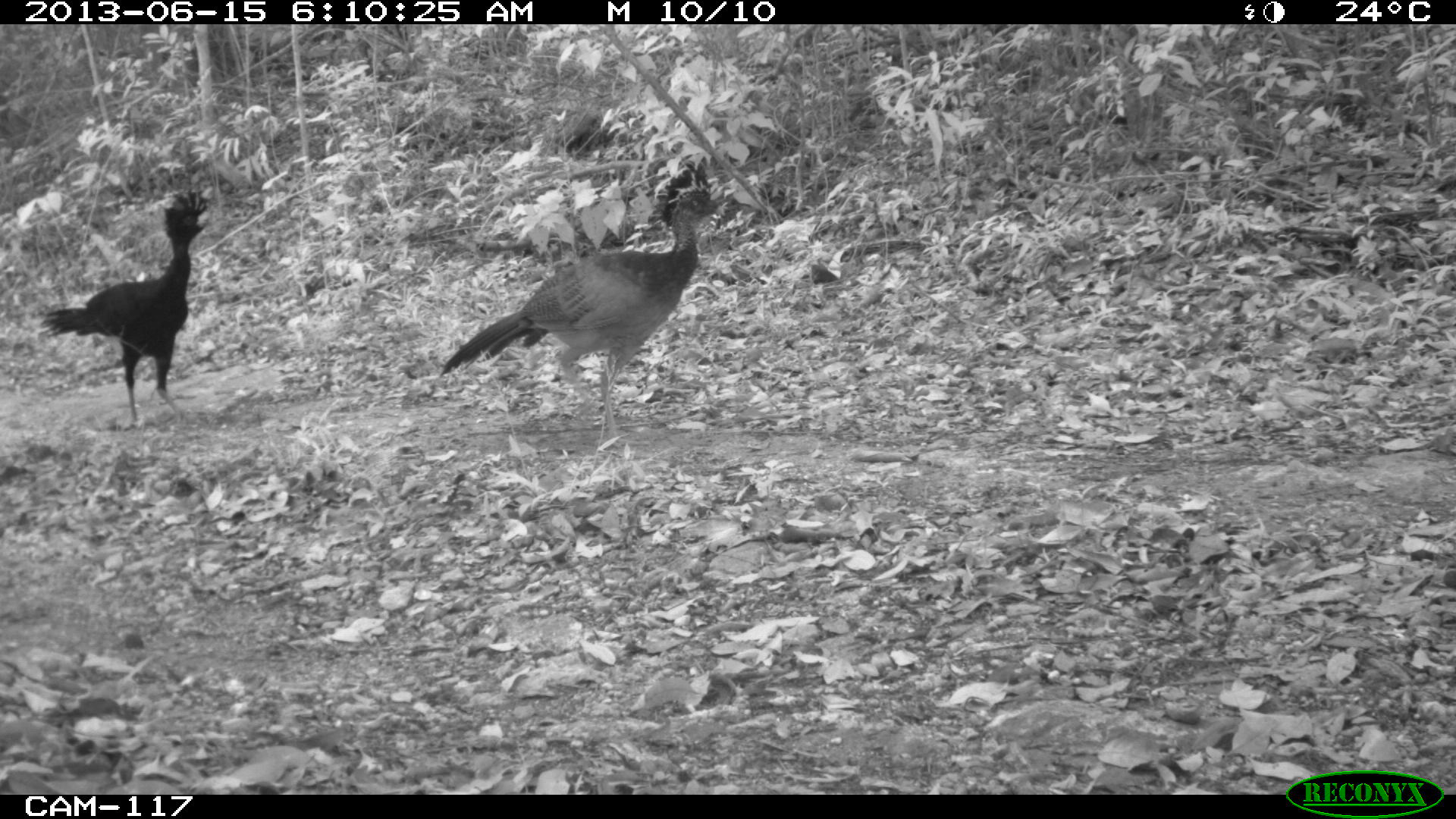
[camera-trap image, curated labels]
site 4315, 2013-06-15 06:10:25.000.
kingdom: Animalia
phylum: Chordata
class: Aves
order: Galliformes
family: Cracidae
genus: Crax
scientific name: Crax rubra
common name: great curassow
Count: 3.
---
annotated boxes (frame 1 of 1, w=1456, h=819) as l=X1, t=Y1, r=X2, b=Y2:
crax rubra: l=439, t=153, r=727, b=448; l=37, t=186, r=211, b=431